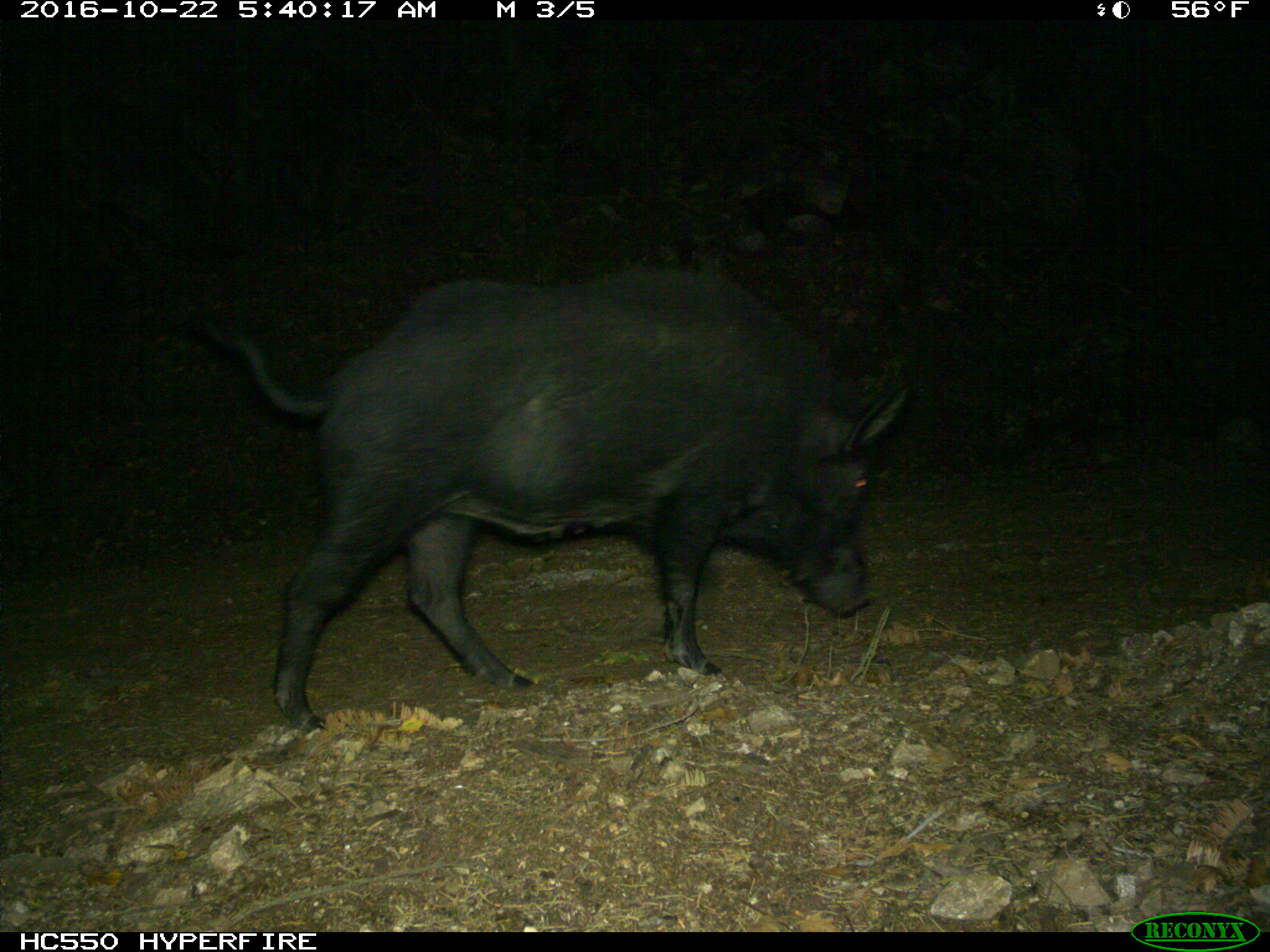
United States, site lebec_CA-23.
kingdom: Animalia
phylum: Chordata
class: Mammalia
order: Artiodactyla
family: Suidae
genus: Sus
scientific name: Sus scrofa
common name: wild boar